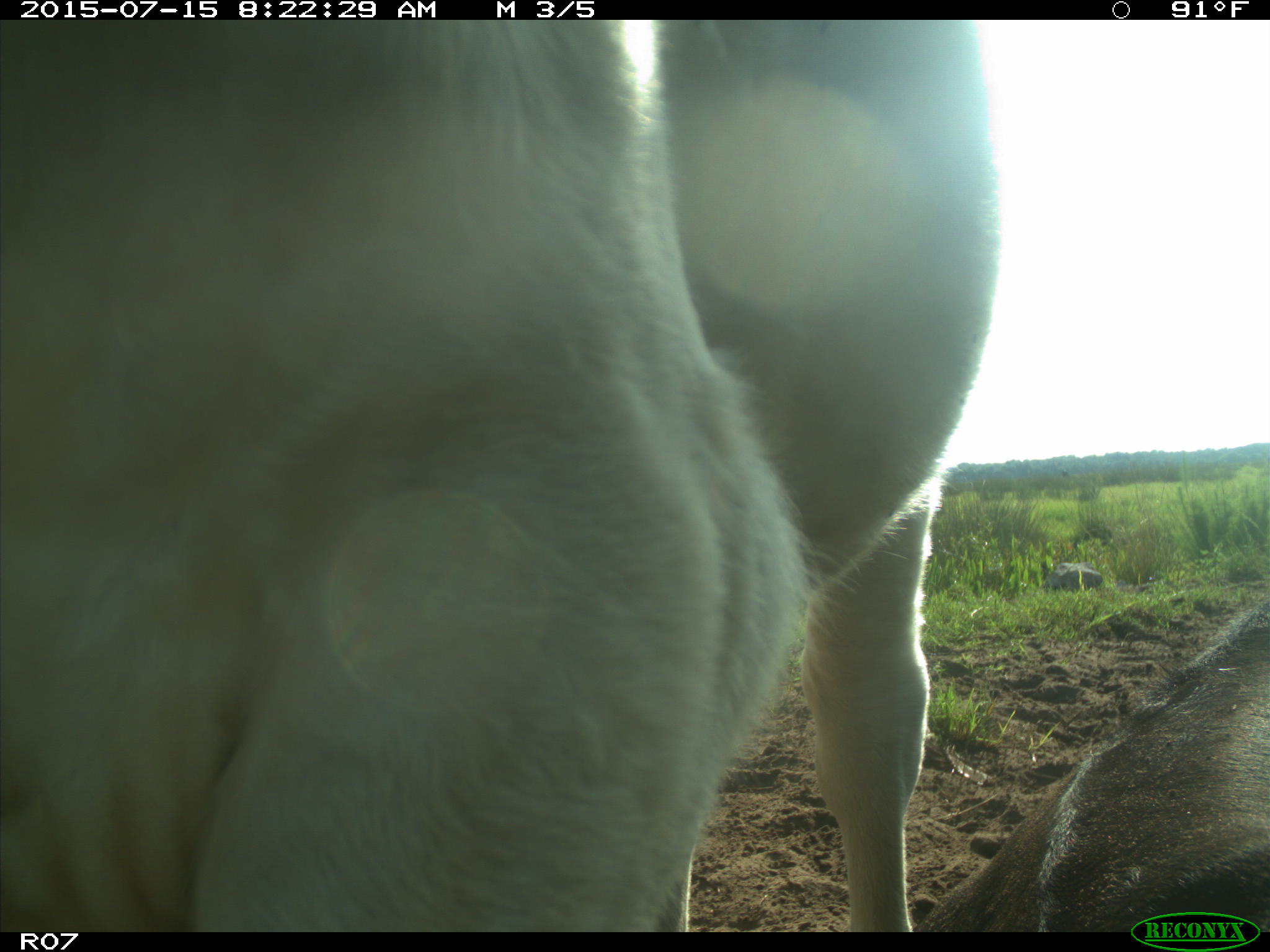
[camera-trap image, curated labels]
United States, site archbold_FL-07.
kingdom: Animalia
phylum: Chordata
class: Mammalia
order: Artiodactyla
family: Bovidae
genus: Bos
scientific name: Bos taurus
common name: domestic cow